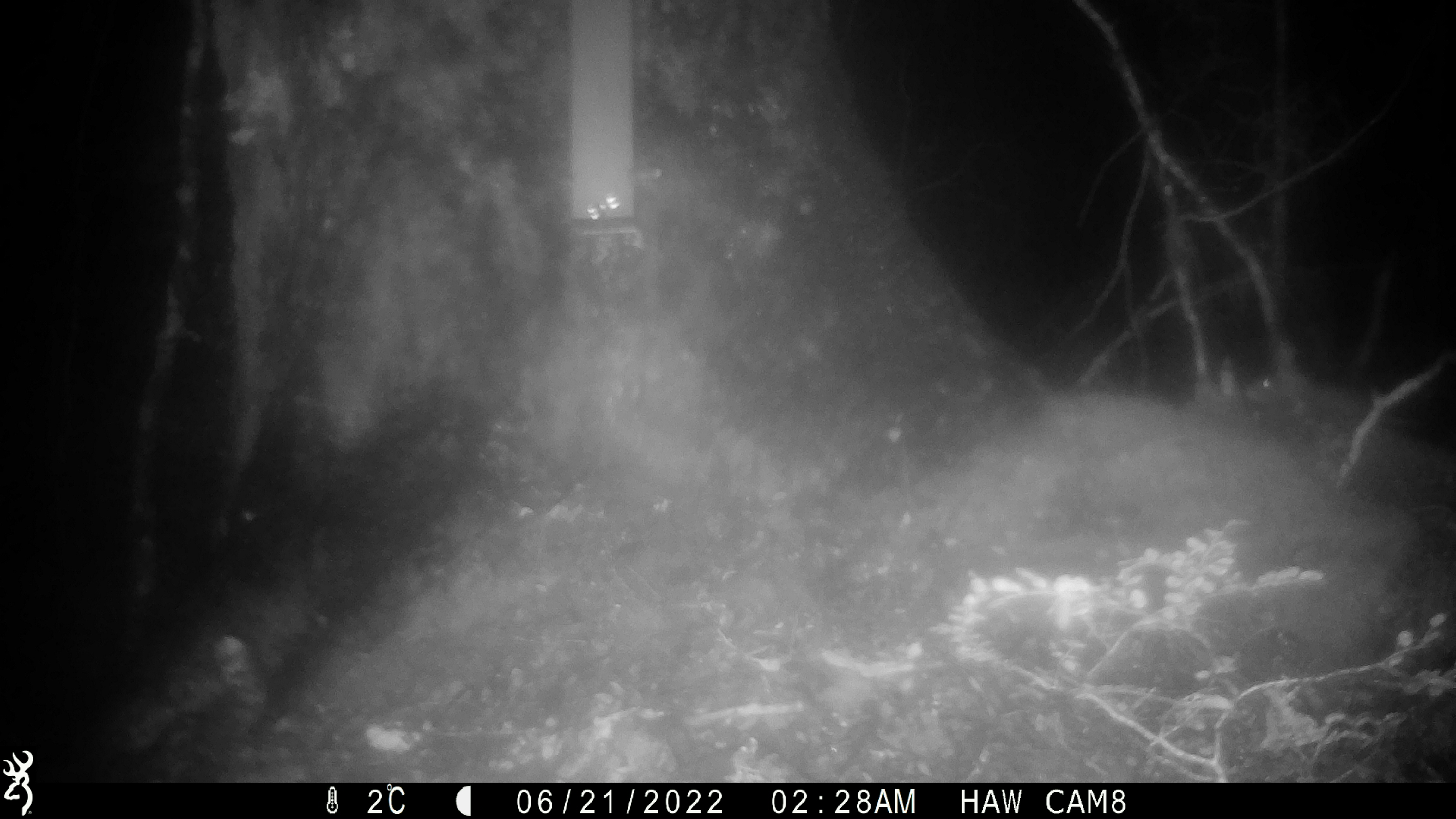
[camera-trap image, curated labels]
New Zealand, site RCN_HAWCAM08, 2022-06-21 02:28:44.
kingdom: Animalia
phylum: Chordata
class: Mammalia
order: Rodentia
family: Muridae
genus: Rattus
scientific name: Rattus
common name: rat